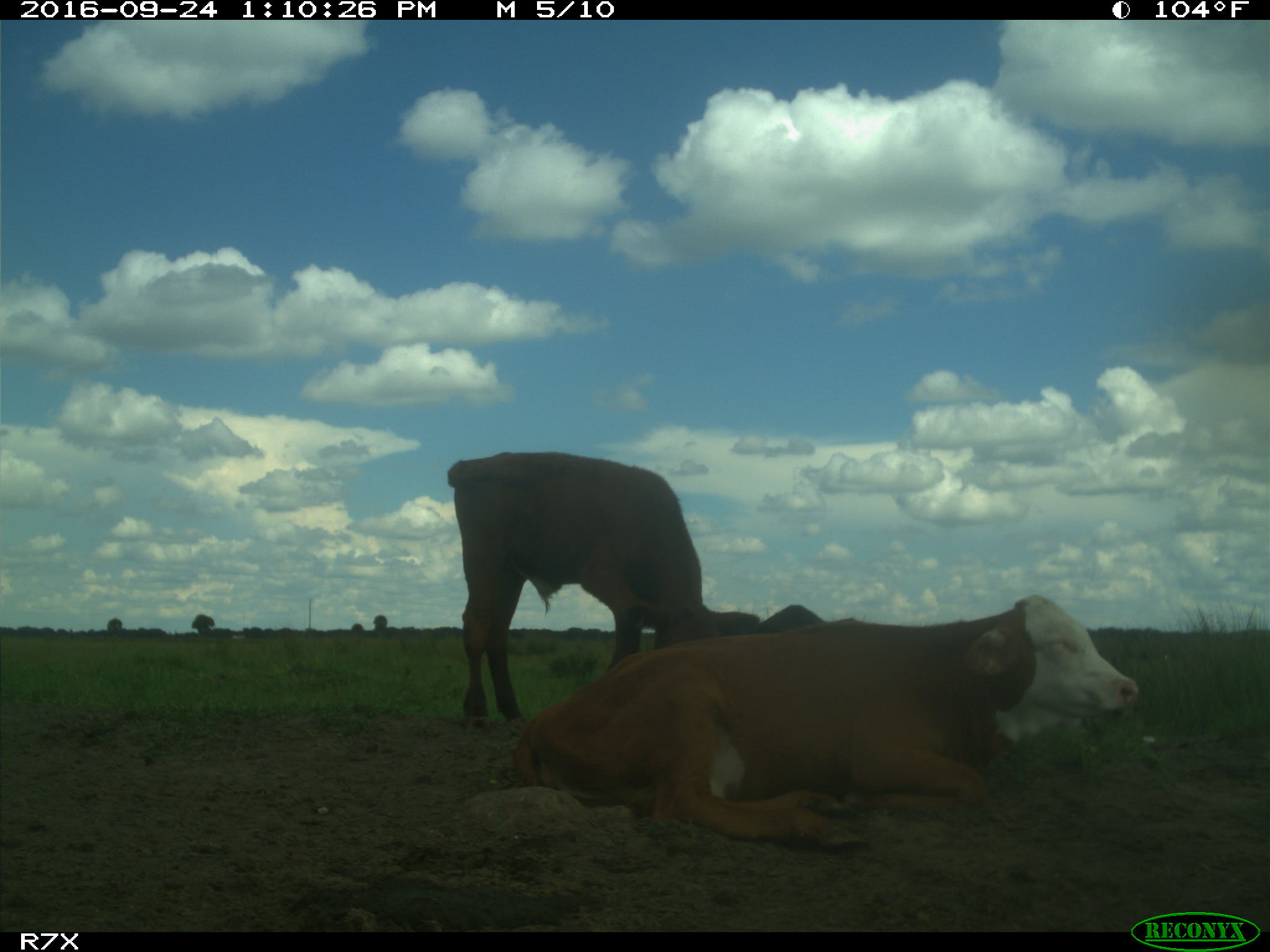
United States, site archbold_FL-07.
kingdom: Animalia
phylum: Chordata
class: Mammalia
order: Artiodactyla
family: Bovidae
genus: Bos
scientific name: Bos taurus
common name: domestic cow